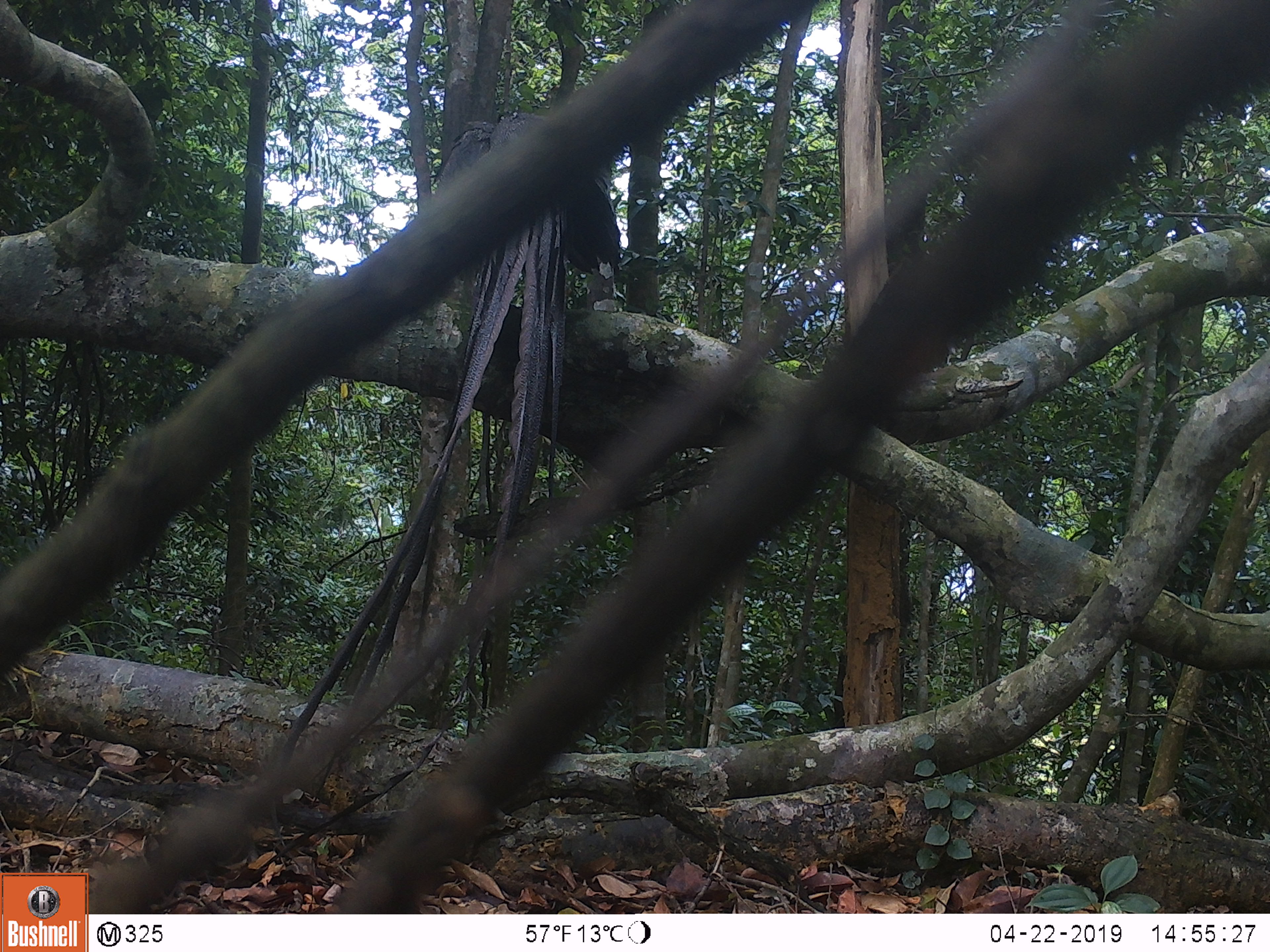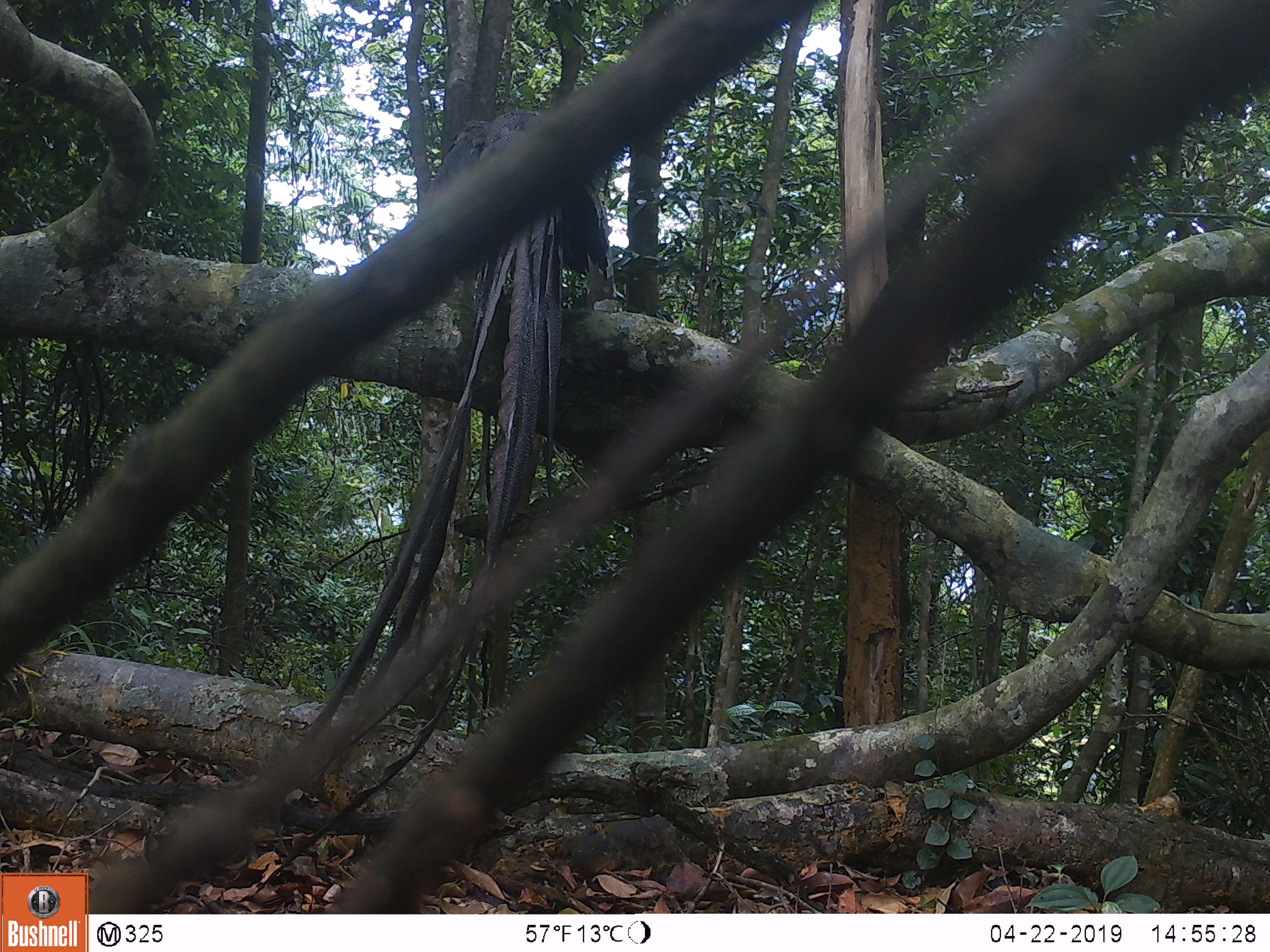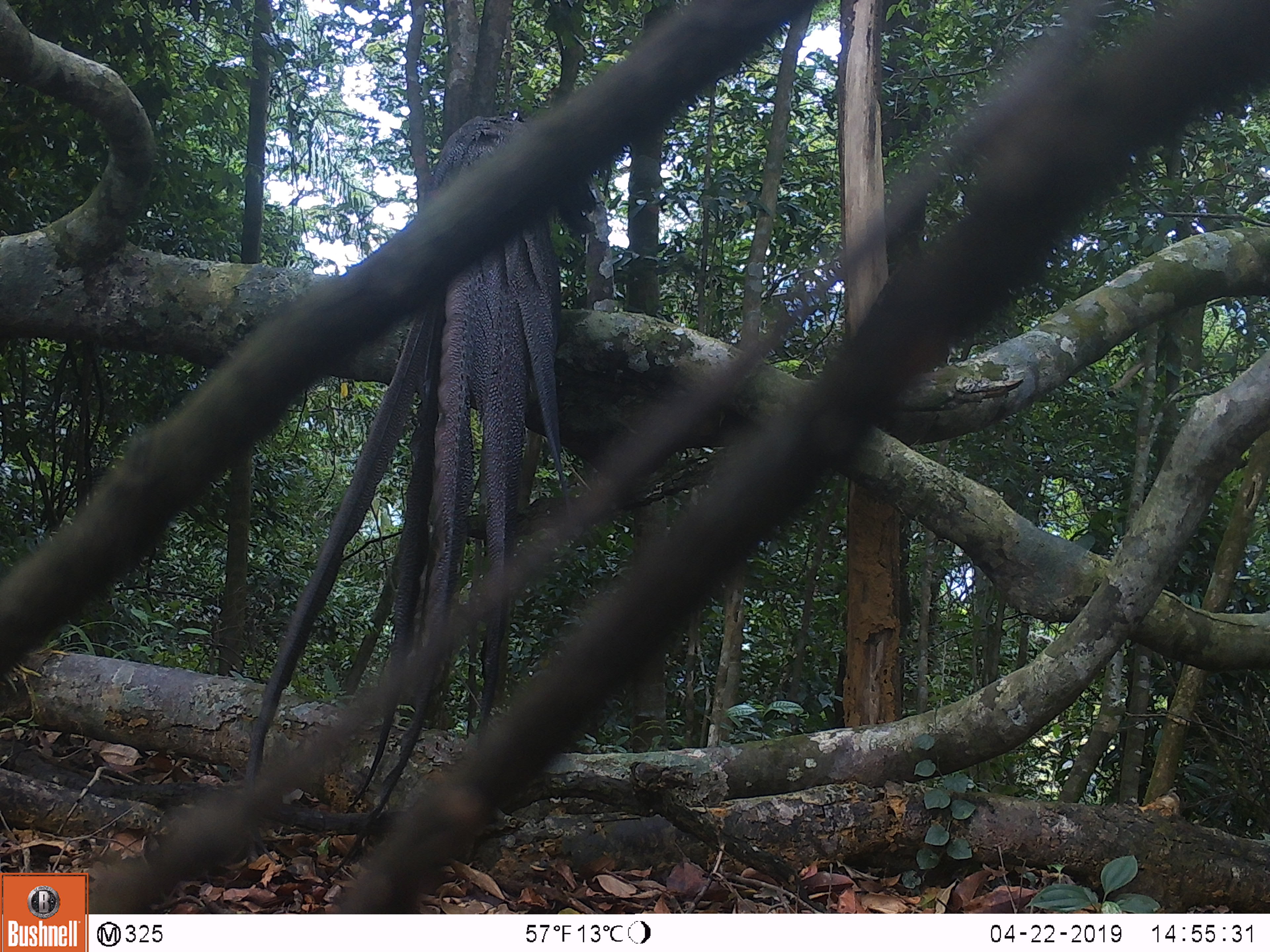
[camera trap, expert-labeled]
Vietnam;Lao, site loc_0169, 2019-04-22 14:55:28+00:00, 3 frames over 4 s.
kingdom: Animalia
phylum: Chordata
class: Aves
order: Galliformes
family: Phasianidae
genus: Rheinardia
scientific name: Rheinardia ocellata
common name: crested argus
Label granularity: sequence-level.